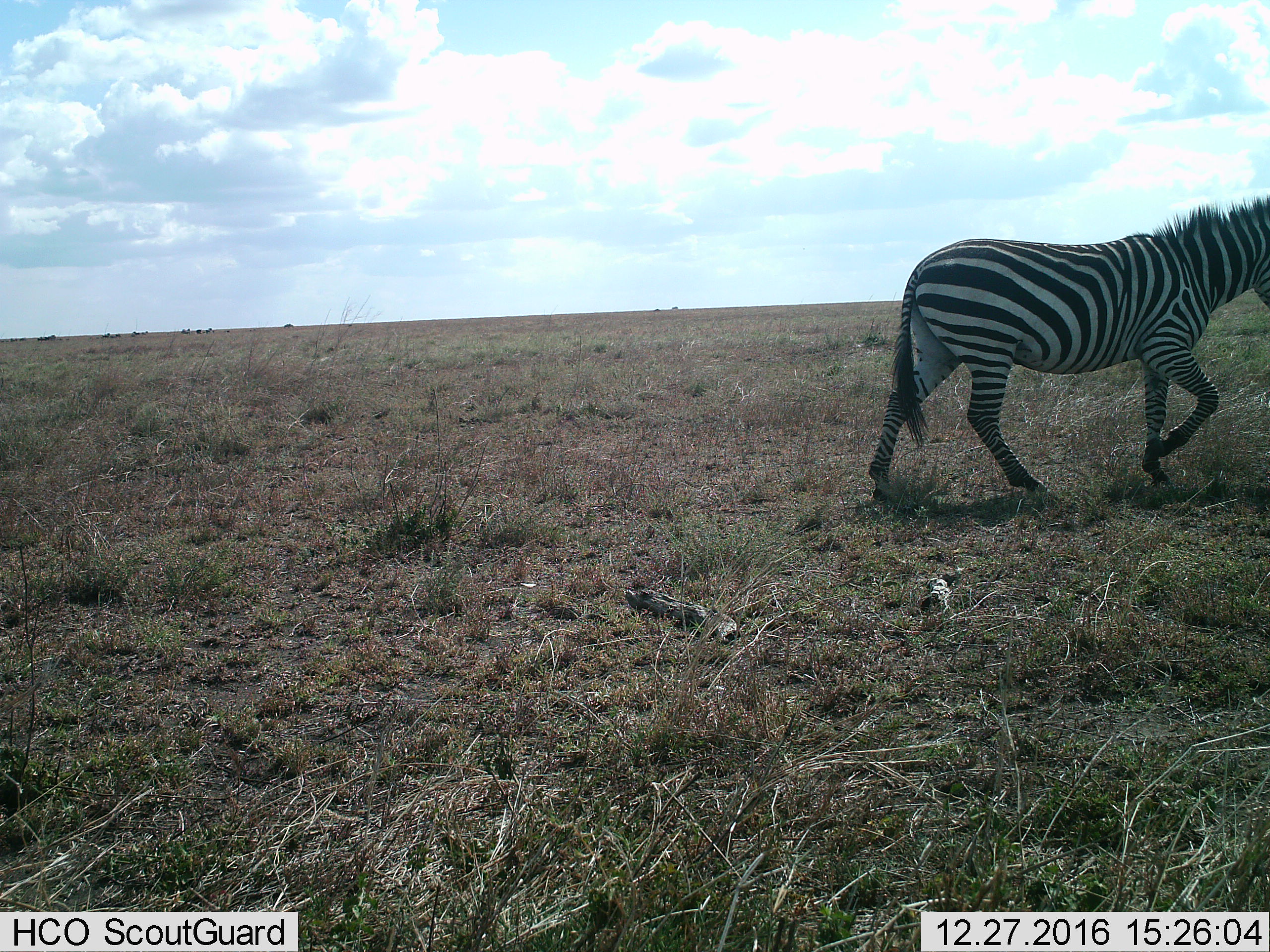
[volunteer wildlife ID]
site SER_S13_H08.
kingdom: Animalia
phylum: Chordata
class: Mammalia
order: Perissodactyla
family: Equidae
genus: Equus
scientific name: Equus quagga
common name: plains zebra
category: zebraplains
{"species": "zebraplains (plains zebra) (Equus quagga)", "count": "1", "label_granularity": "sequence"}